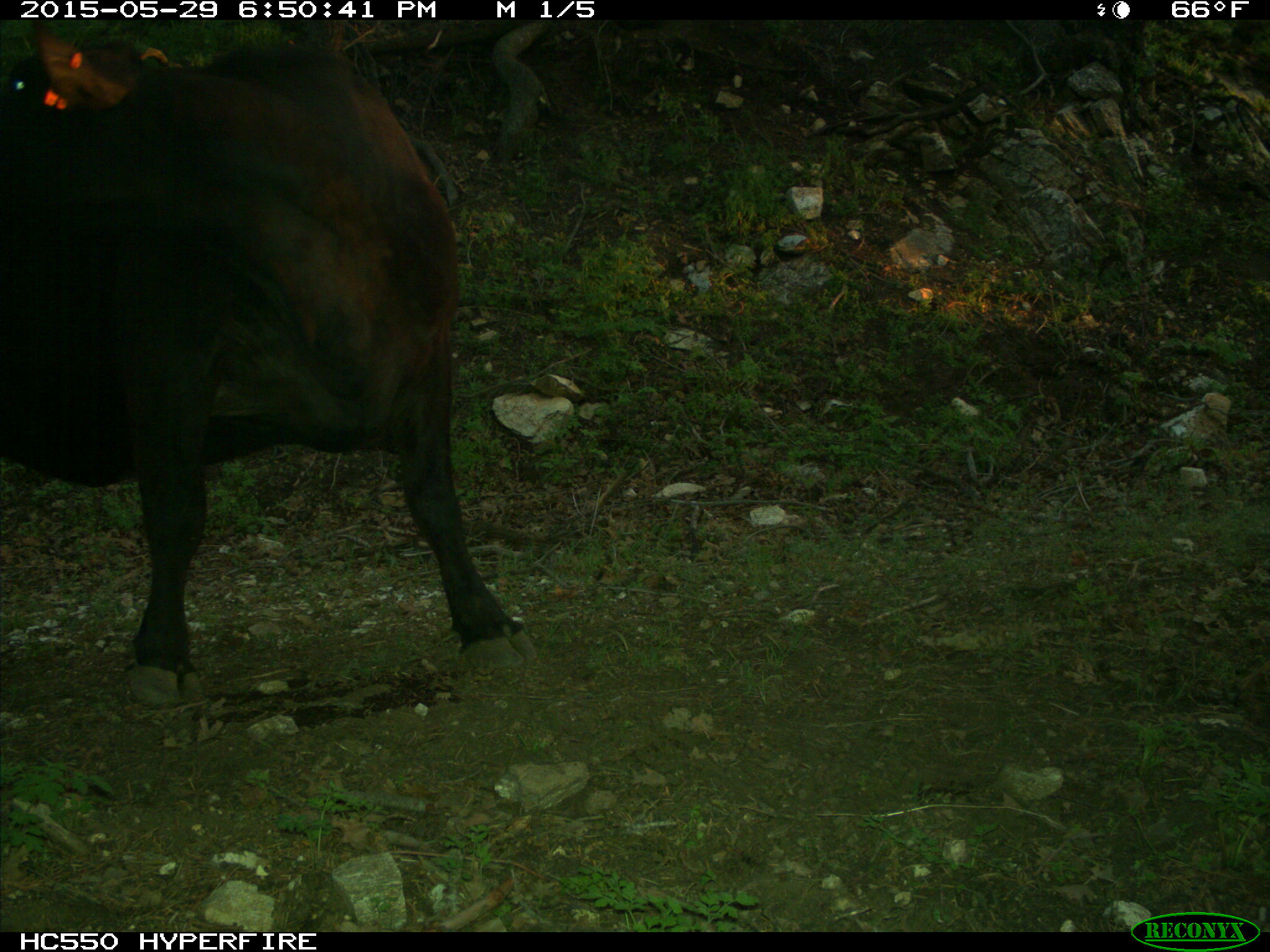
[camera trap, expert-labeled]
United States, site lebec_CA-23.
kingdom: Animalia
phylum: Chordata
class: Mammalia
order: Artiodactyla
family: Bovidae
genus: Bos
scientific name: Bos taurus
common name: domestic cow